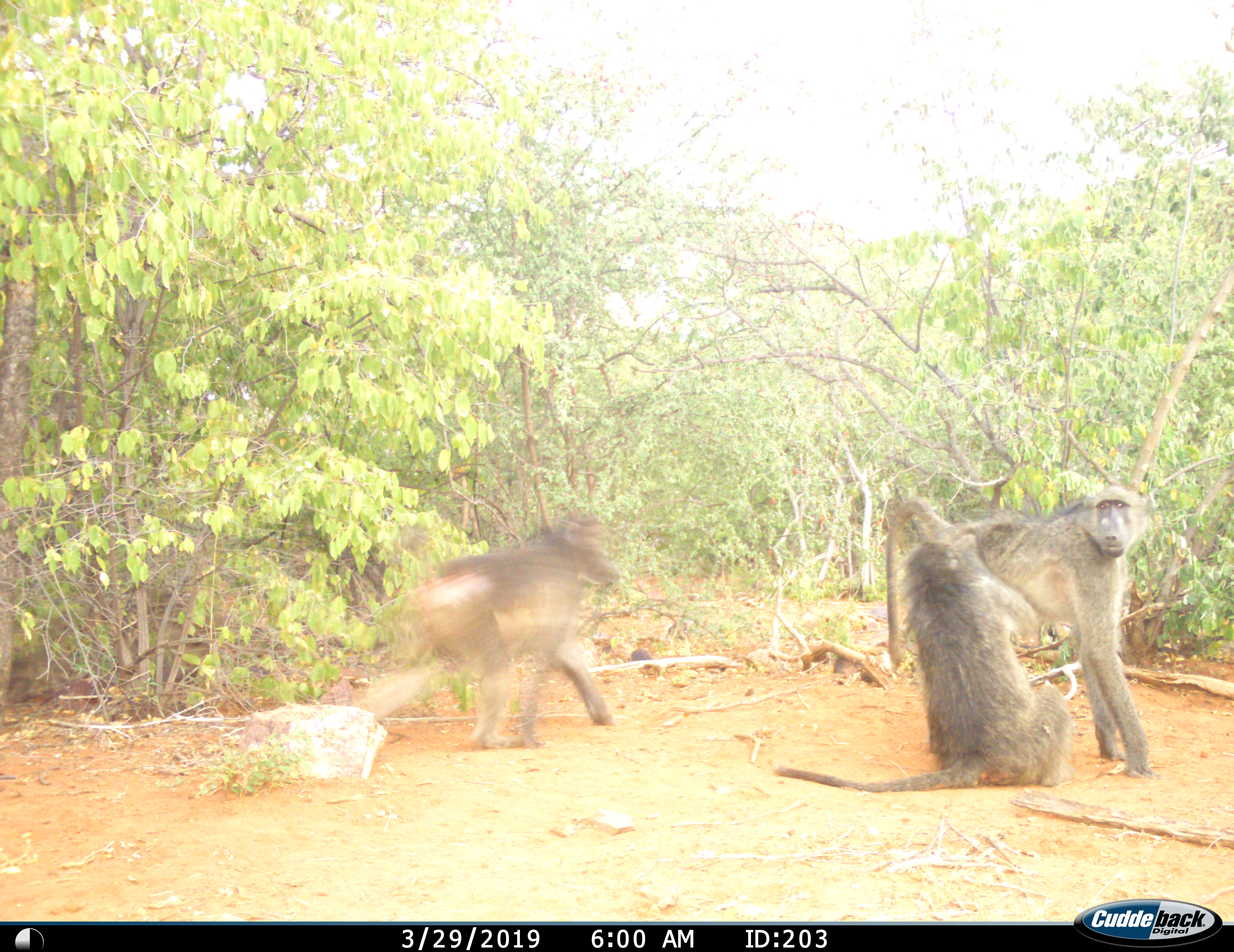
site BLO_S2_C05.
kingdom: Animalia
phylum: Chordata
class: Mammalia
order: Primates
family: Cercopithecidae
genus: Papio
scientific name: Papio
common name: baboon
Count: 3.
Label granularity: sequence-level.